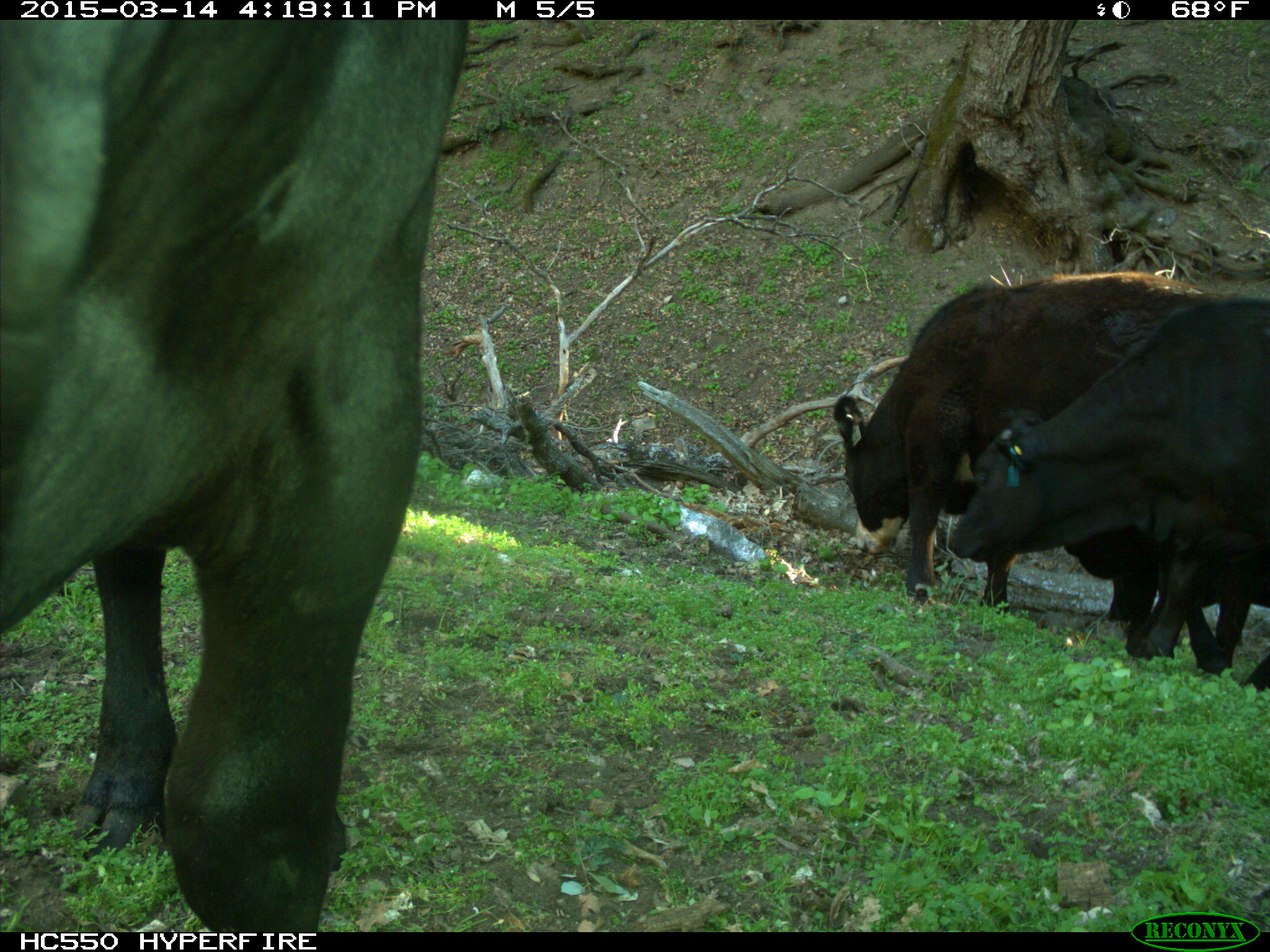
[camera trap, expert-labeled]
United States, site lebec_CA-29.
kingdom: Animalia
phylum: Chordata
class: Mammalia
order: Artiodactyla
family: Bovidae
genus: Bos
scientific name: Bos taurus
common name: domestic cow